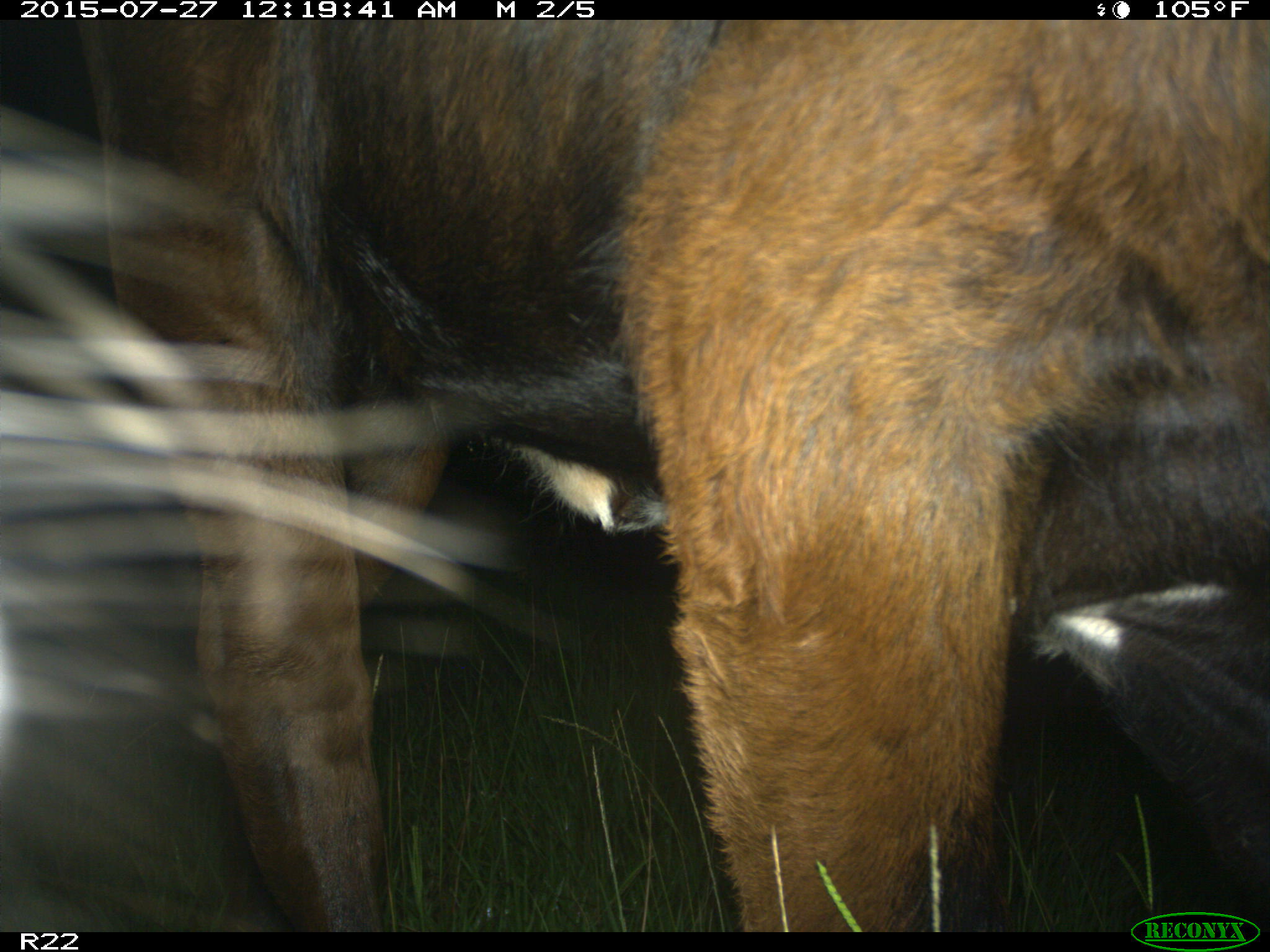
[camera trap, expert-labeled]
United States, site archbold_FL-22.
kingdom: Animalia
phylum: Chordata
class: Mammalia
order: Artiodactyla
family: Bovidae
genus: Bos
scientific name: Bos taurus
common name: domestic cow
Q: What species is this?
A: Bos taurus (domestic cow).